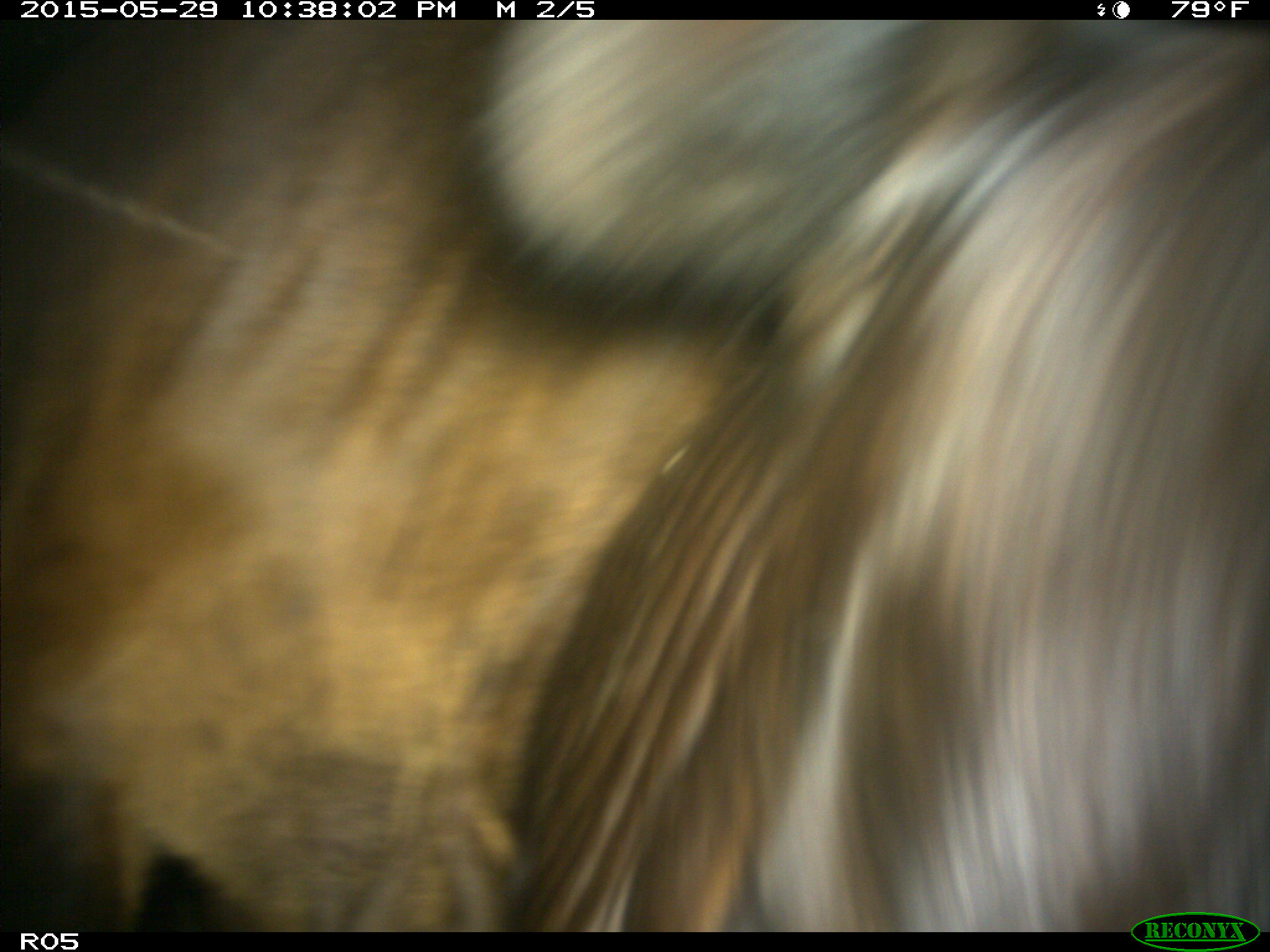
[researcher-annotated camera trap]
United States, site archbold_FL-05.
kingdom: Animalia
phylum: Chordata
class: Mammalia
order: Artiodactyla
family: Bovidae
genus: Bos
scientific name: Bos taurus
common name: domestic cow